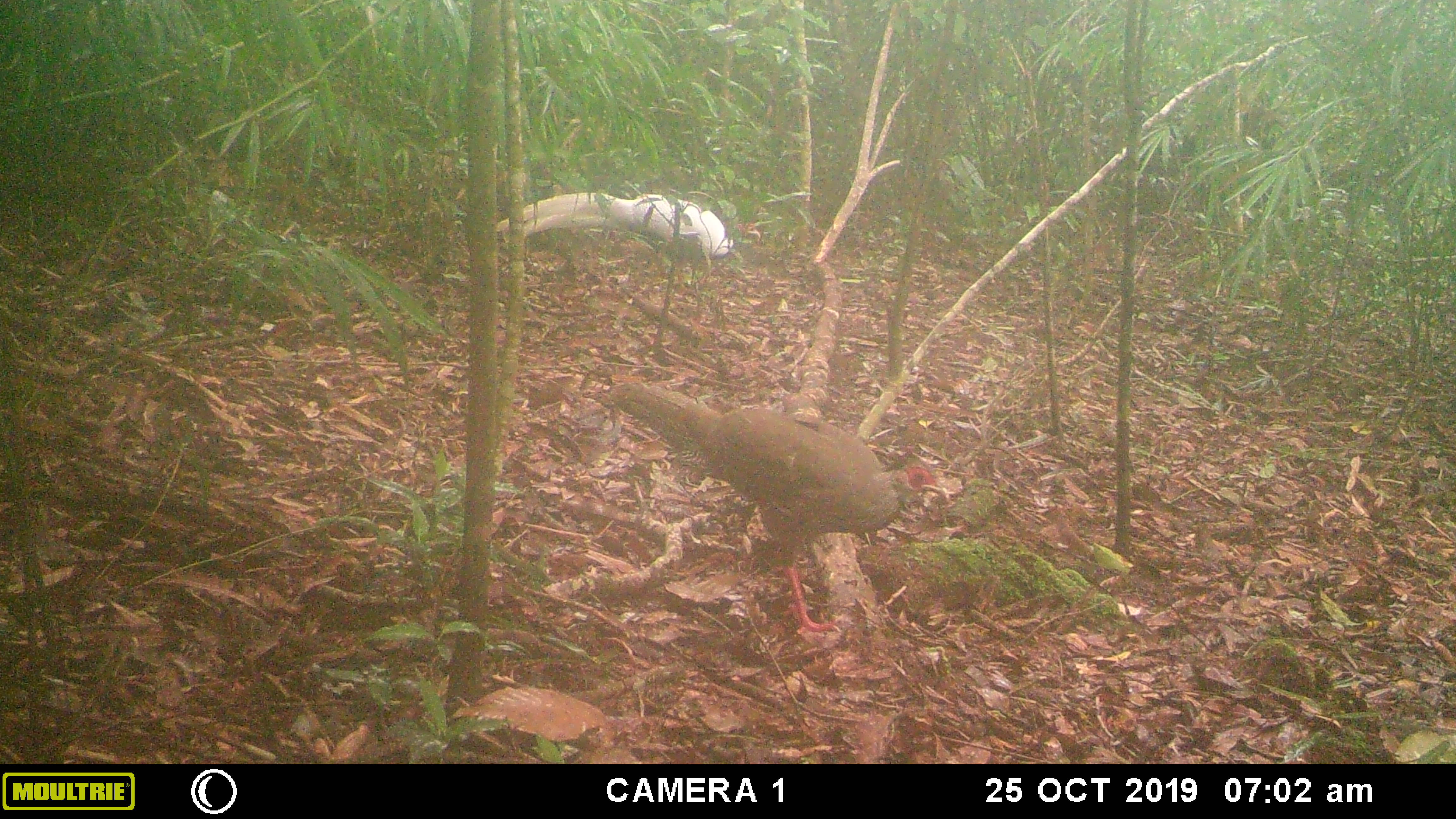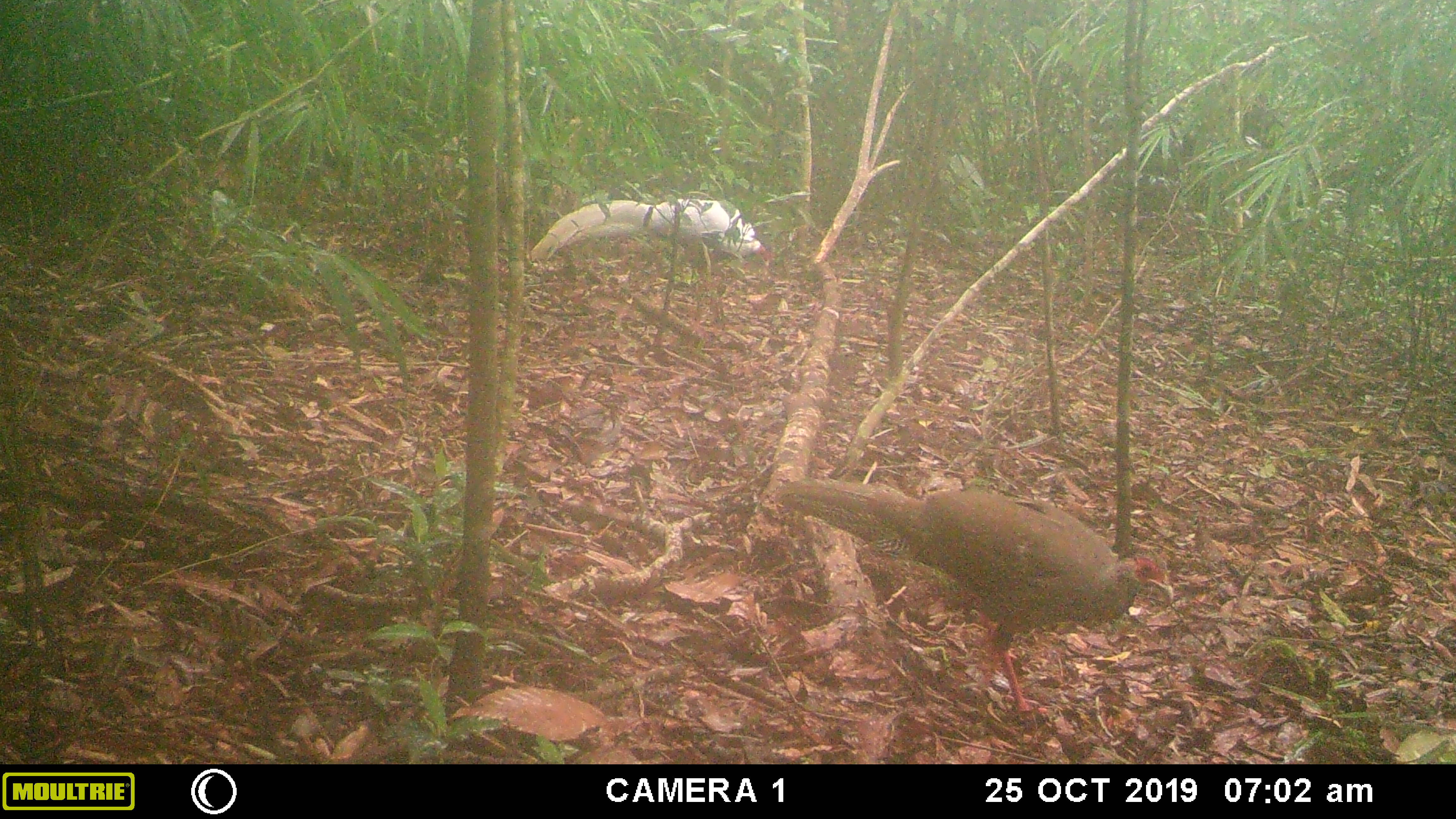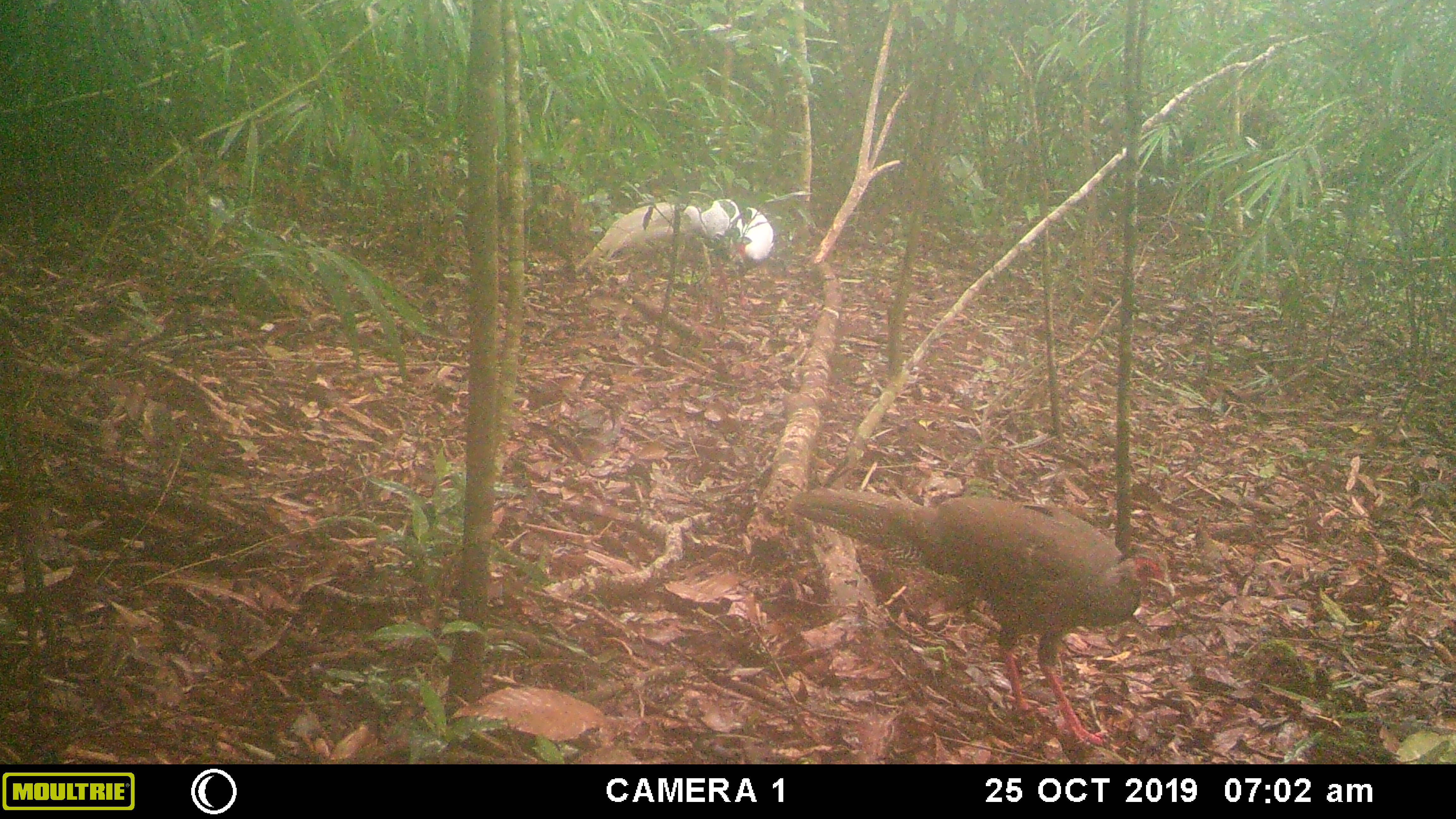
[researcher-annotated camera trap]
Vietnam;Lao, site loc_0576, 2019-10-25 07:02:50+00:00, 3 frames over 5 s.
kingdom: Animalia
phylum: Chordata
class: Aves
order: Galliformes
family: Phasianidae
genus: Lophura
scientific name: Lophura nycthemera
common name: silver pheasant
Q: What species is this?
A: Silver pheasant (Lophura nycthemera).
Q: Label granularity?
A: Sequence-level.